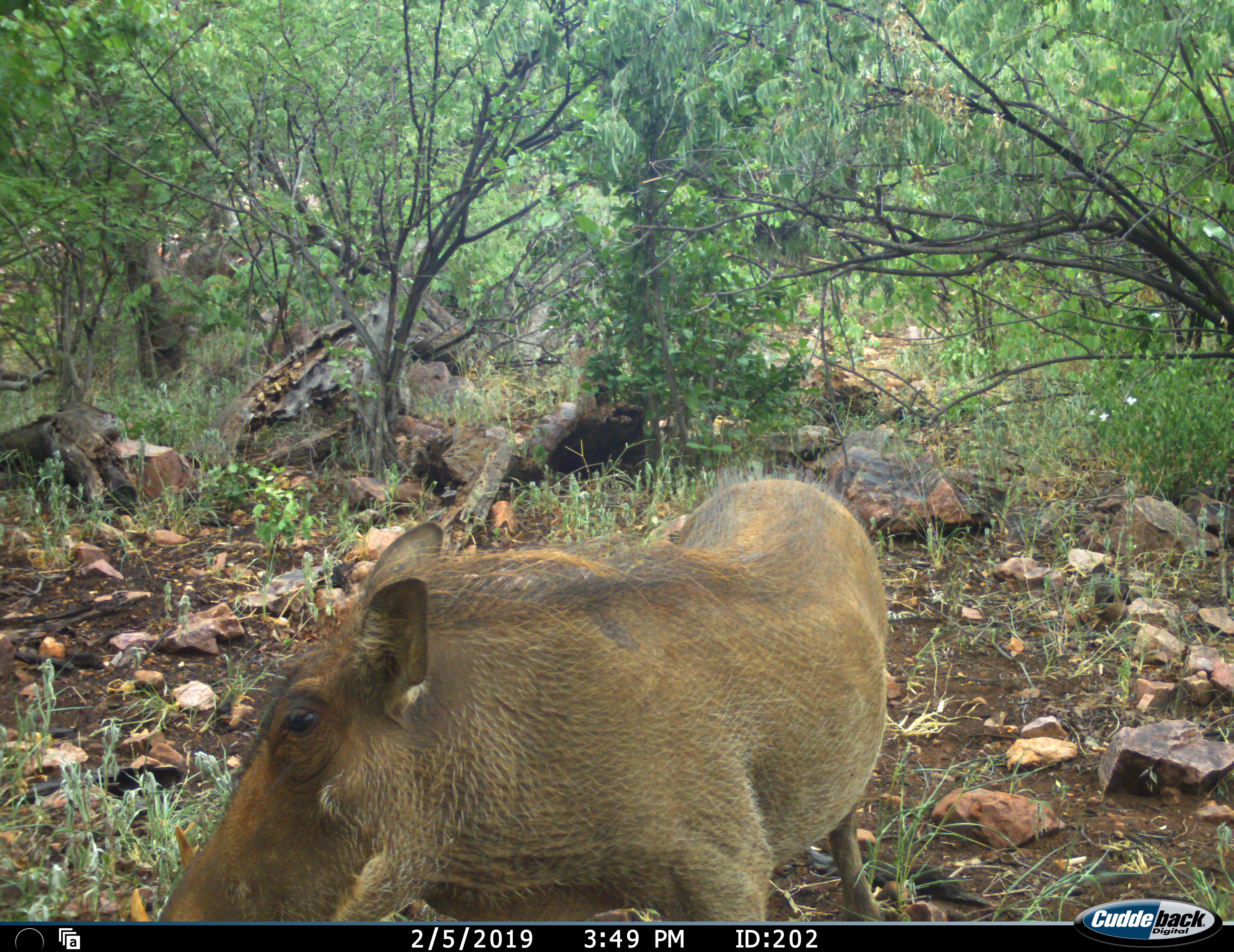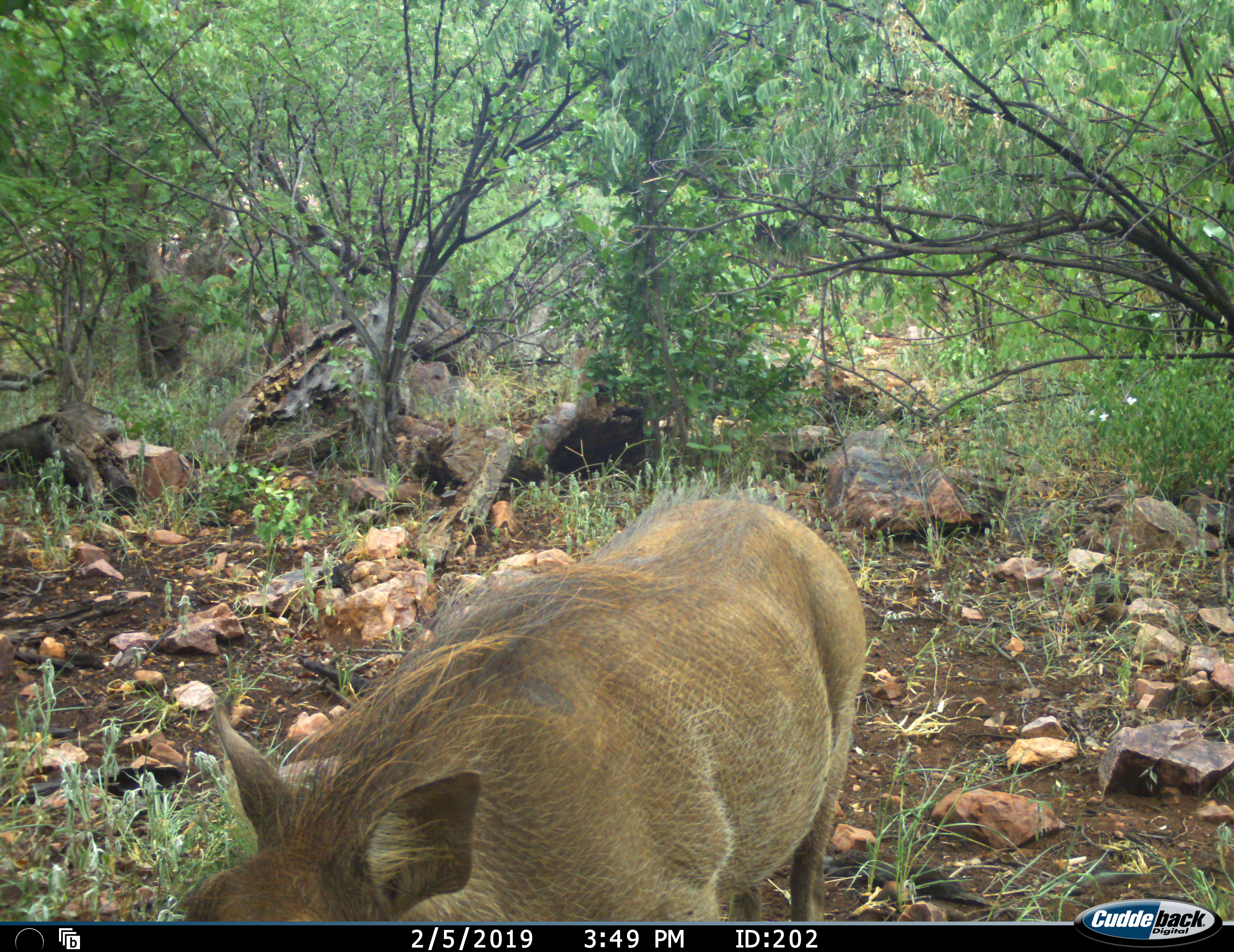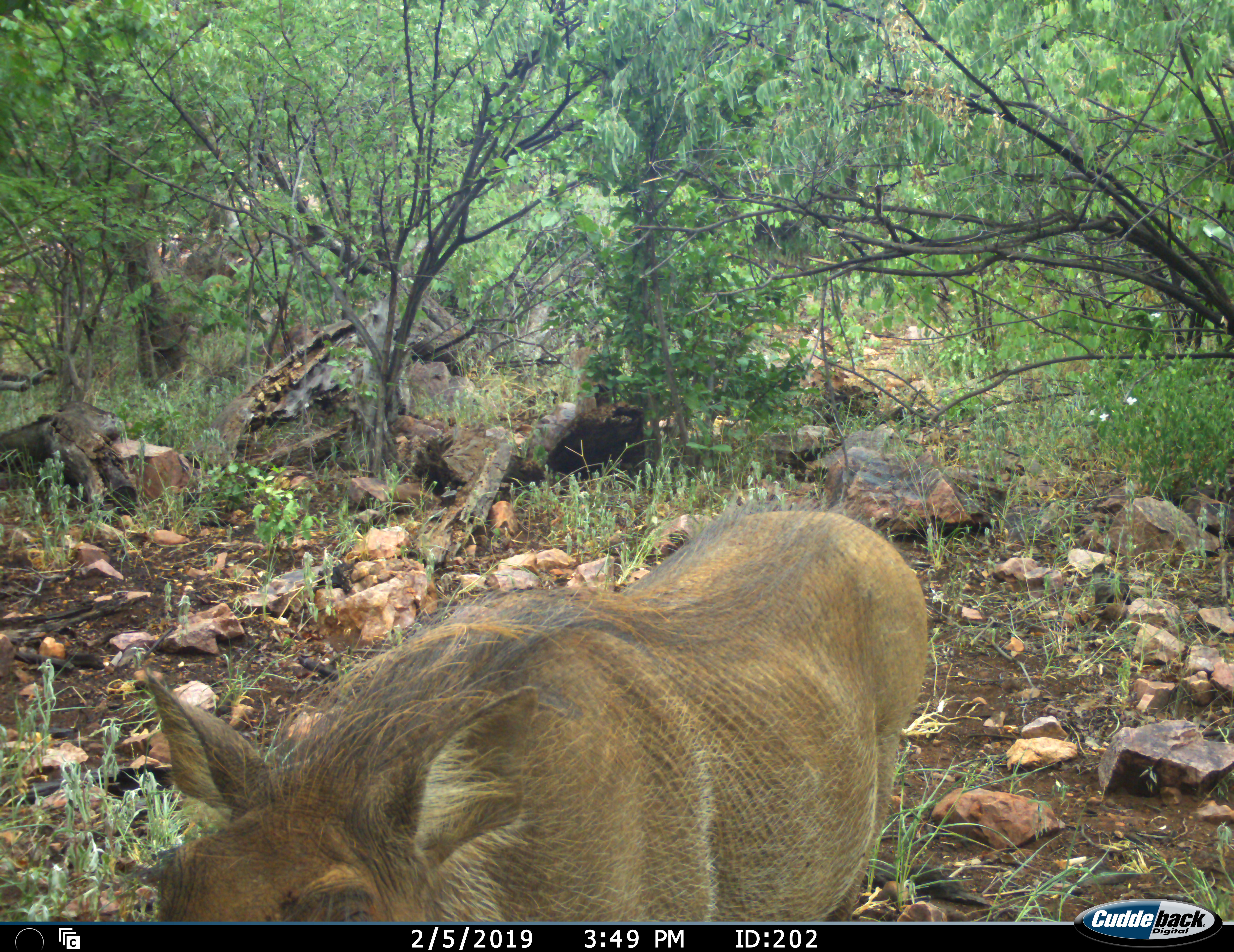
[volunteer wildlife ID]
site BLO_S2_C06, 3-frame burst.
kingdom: Animalia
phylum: Chordata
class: Mammalia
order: Artiodactyla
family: Suidae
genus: Phacochoerus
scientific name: Phacochoerus africanus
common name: warthog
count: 1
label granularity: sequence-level